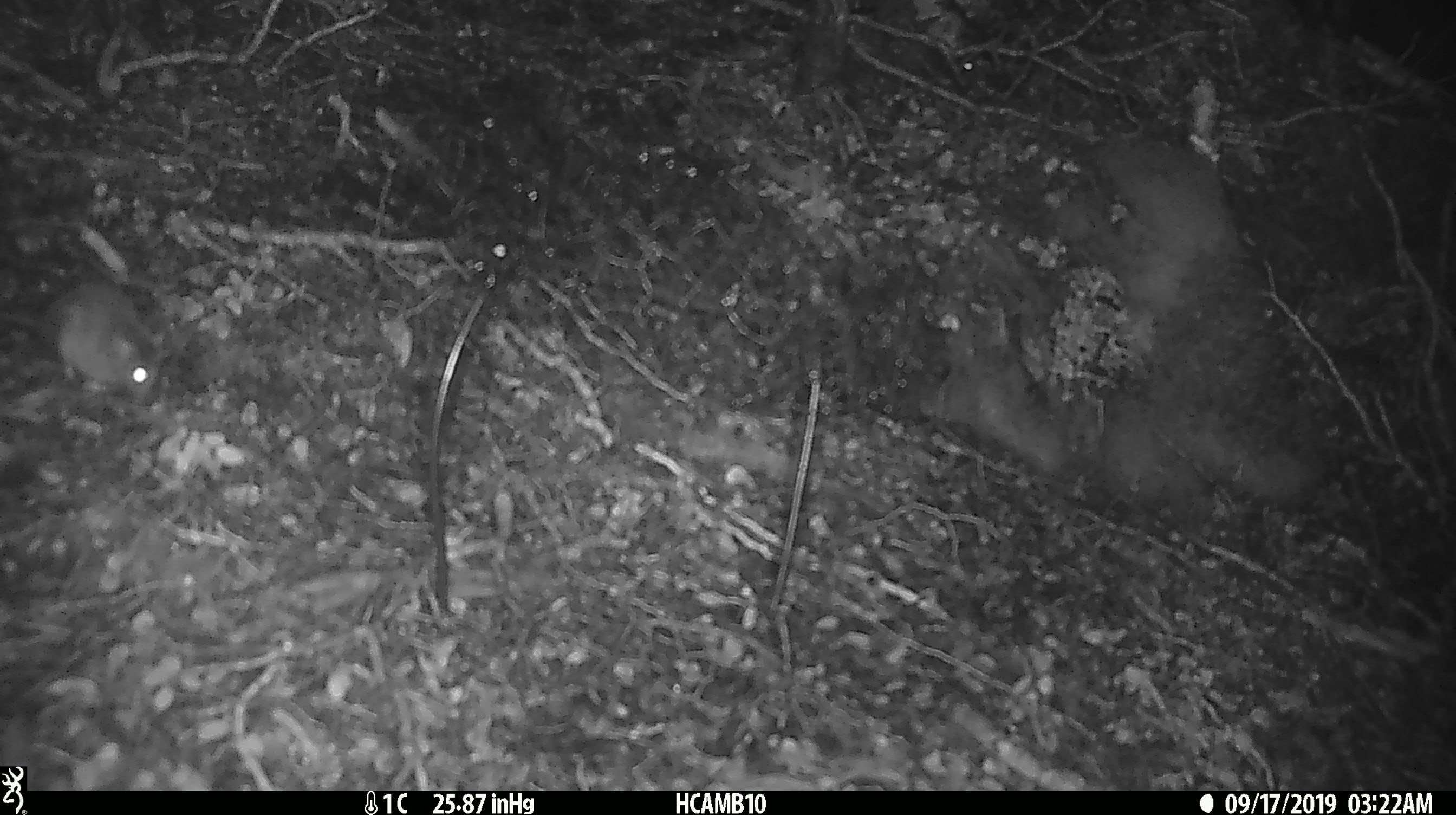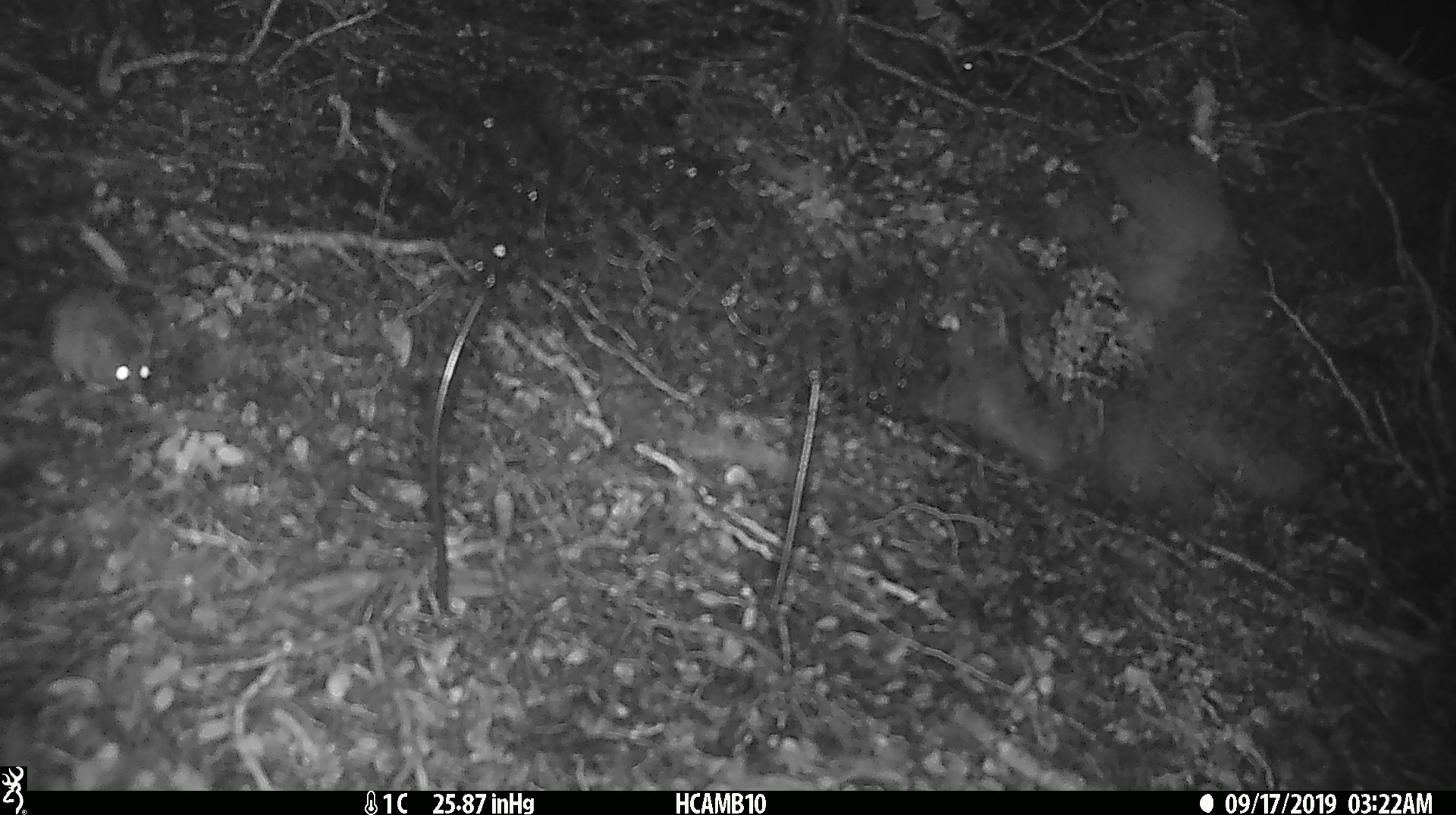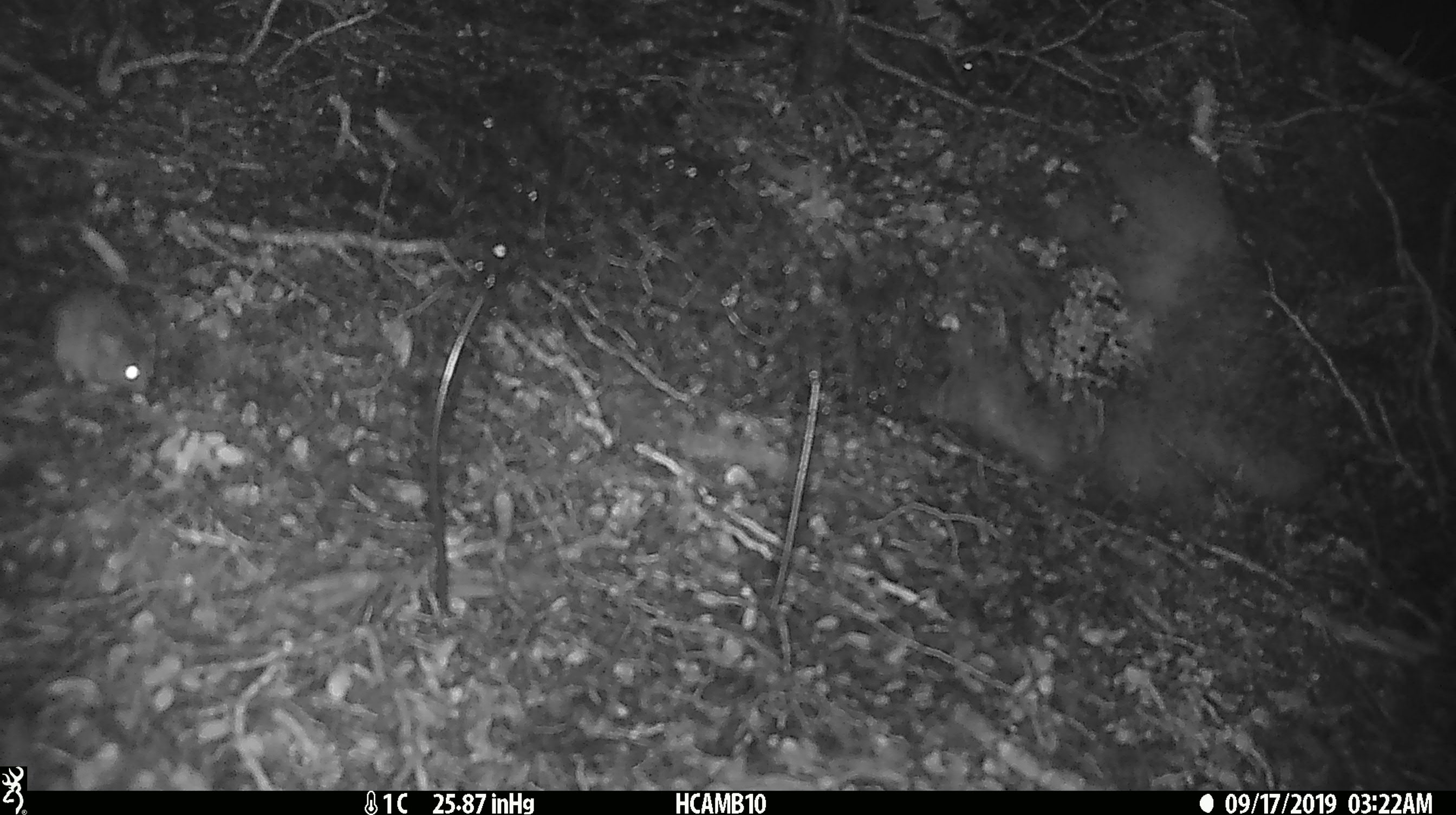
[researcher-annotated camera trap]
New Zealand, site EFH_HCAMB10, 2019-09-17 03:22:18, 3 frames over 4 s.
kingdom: Animalia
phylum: Chordata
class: Mammalia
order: Rodentia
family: Muridae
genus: Mus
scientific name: Mus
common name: mouse